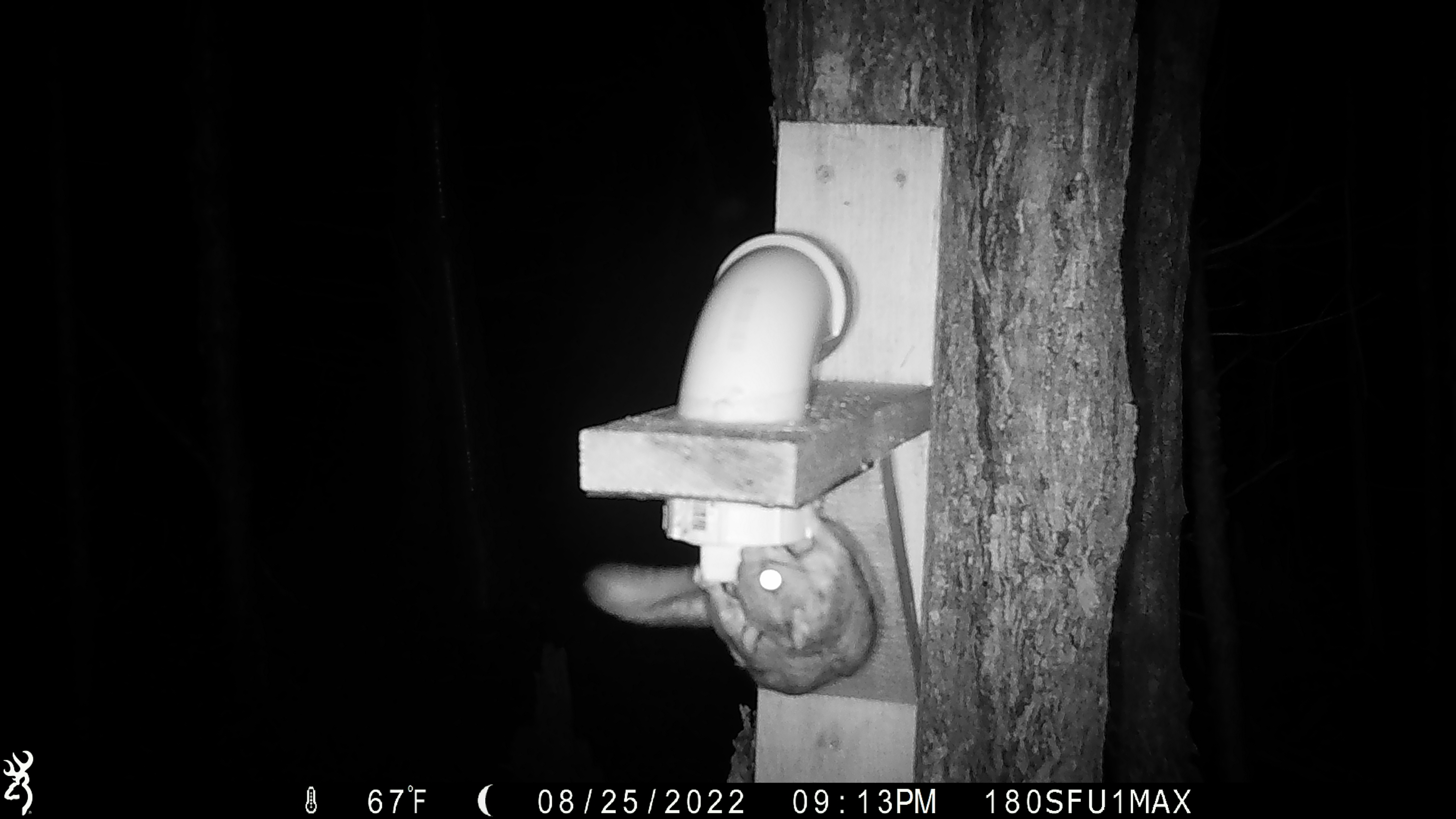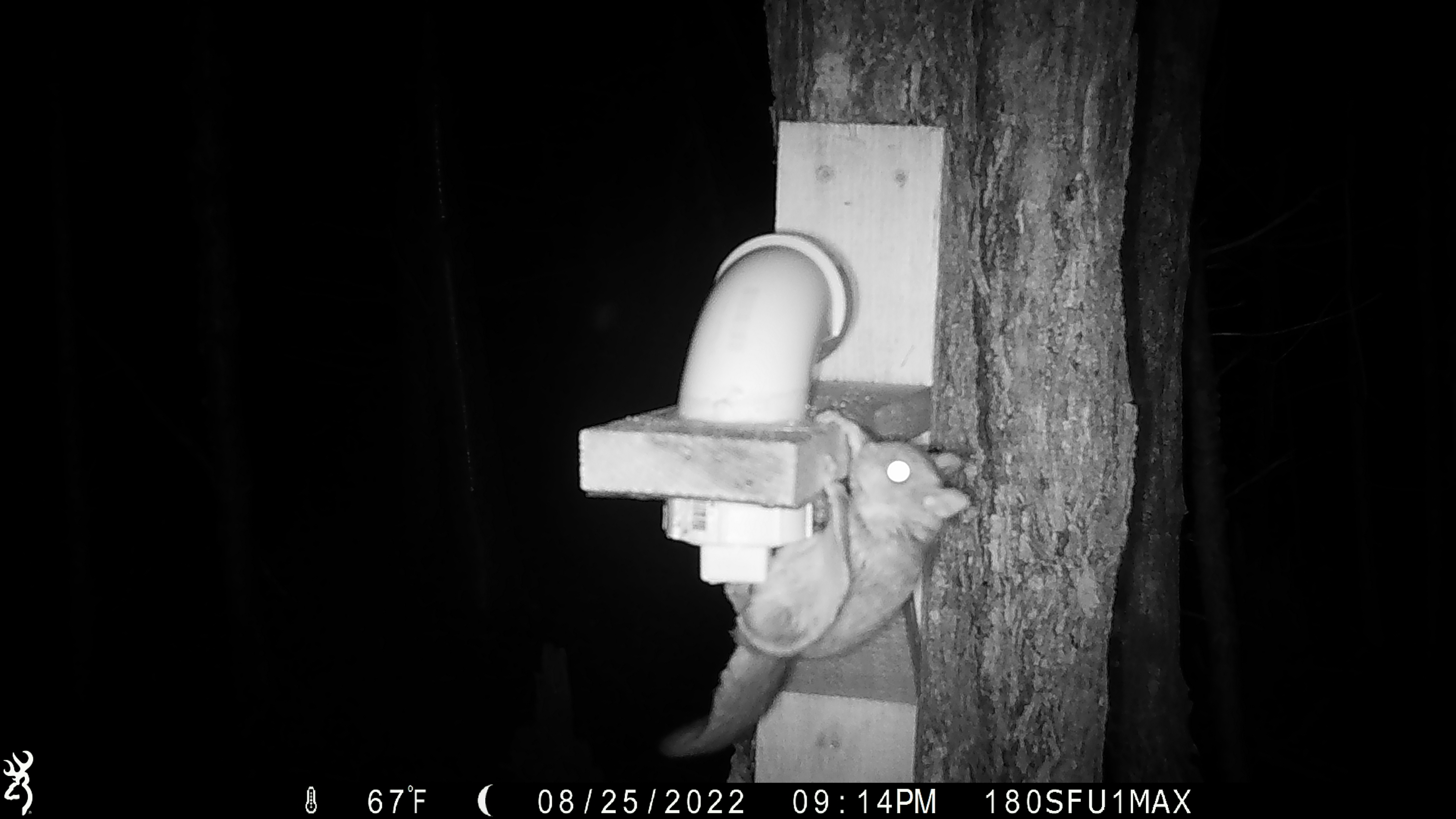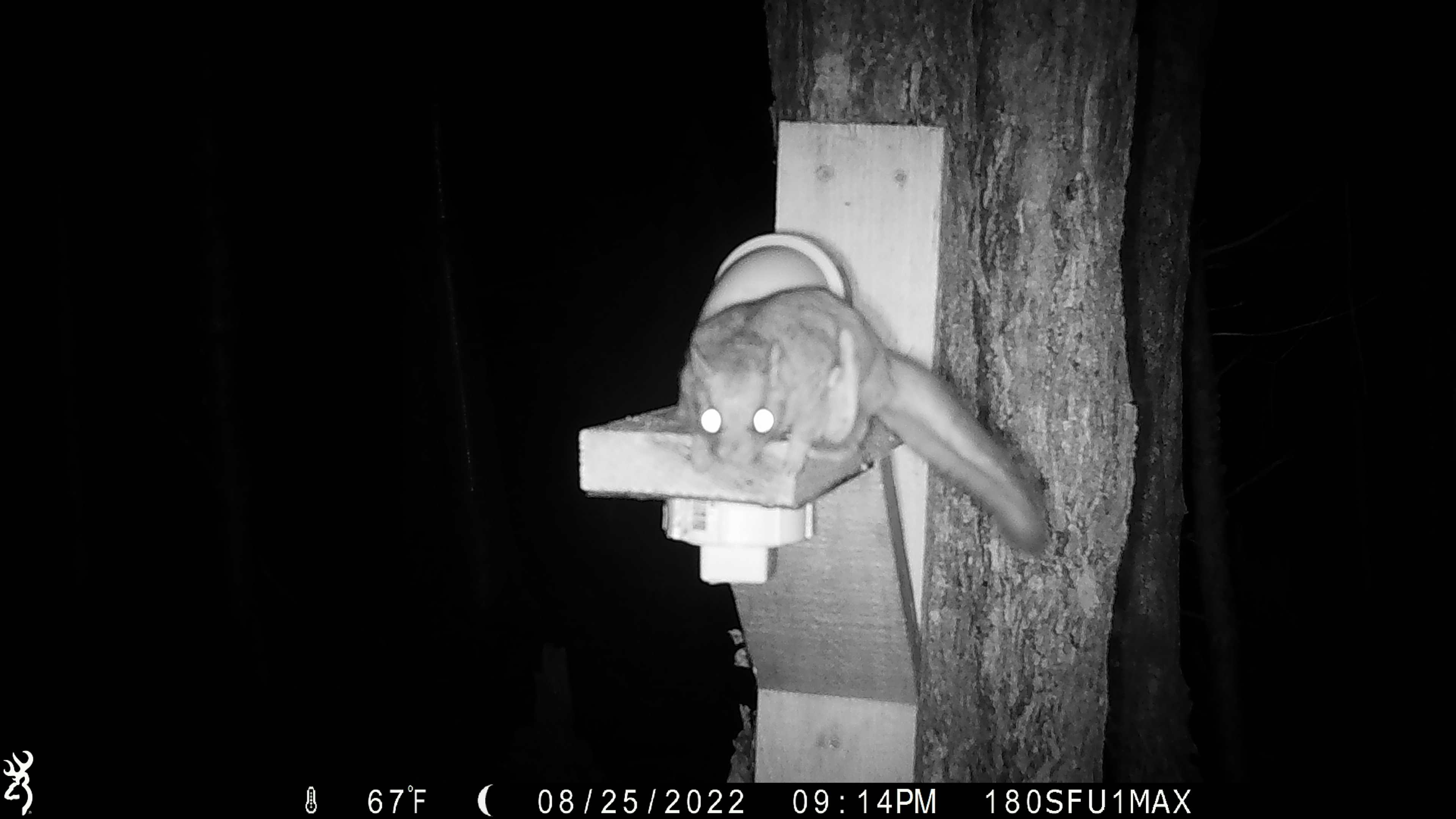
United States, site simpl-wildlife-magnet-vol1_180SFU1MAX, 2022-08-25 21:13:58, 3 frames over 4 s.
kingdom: Animalia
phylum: Chordata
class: Mammalia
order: Rodentia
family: Sciuridae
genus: Glaucomys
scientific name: Glaucomys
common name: flying squirrel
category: flying squirrel sp.